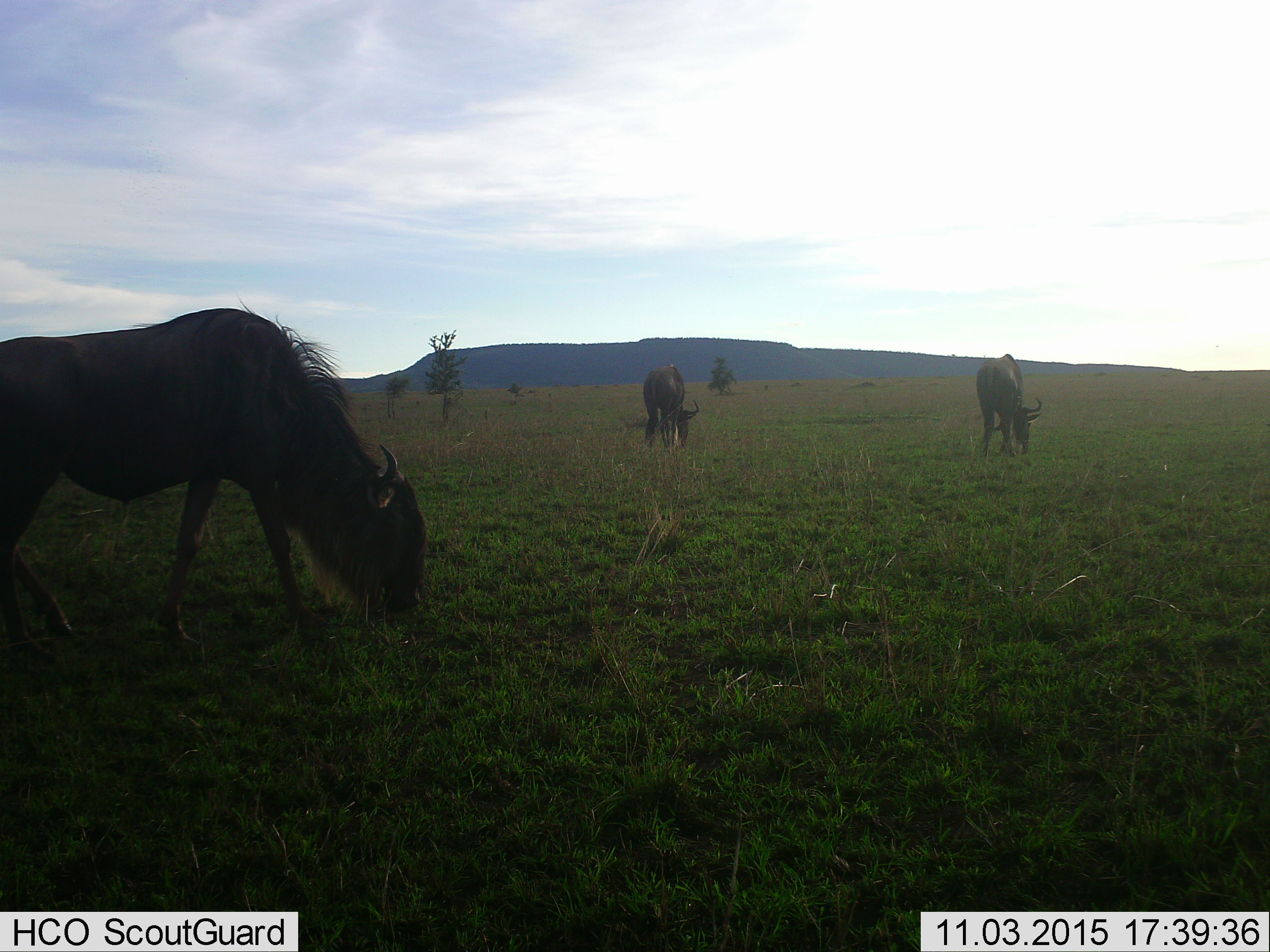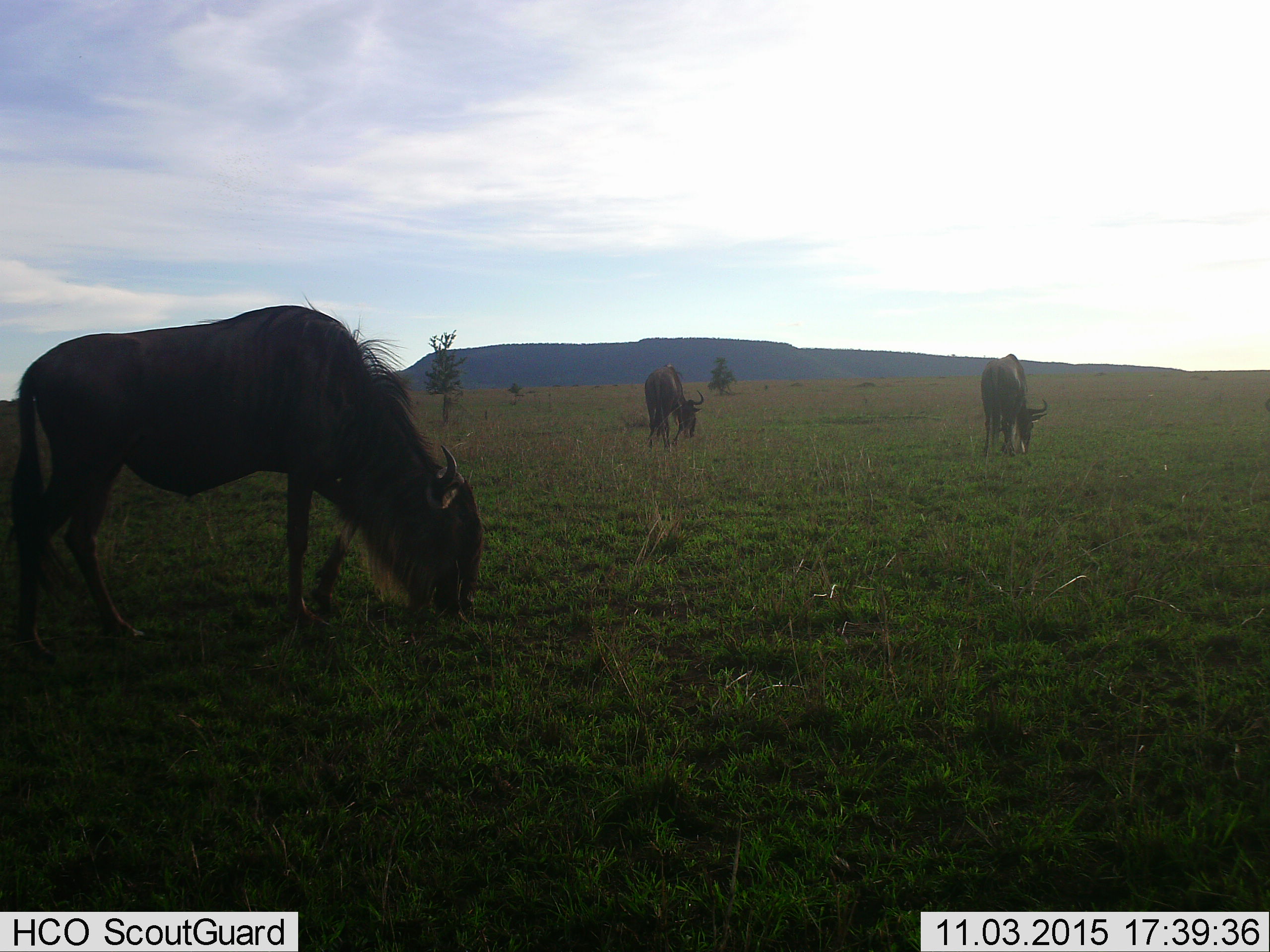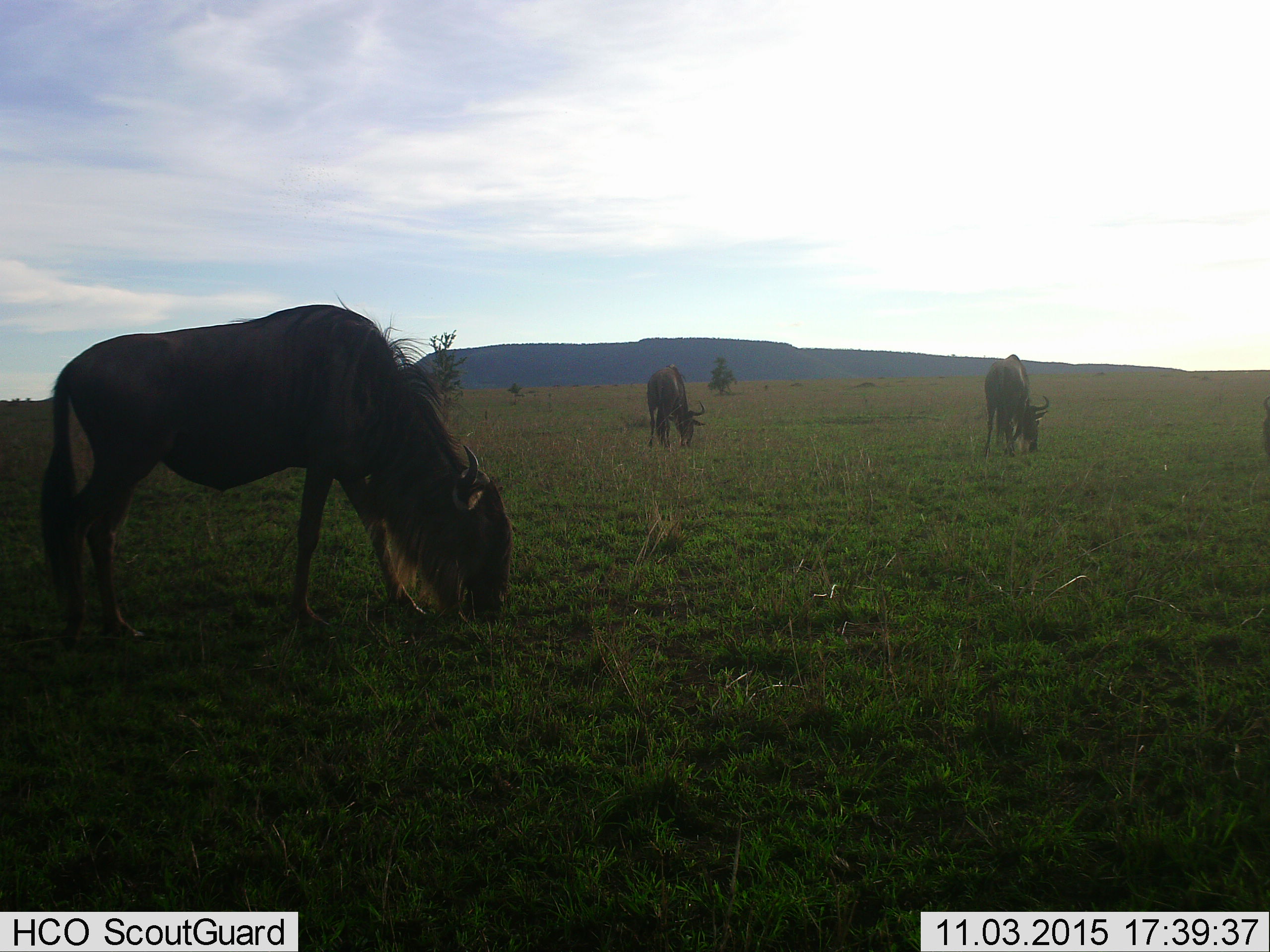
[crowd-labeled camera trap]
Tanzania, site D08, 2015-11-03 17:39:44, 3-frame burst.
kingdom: Animalia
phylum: Chordata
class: Mammalia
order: Artiodactyla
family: Bovidae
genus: Connochaetes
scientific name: Connochaetes taurinus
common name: blue wildebeest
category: wildebeest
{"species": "wildebeest (blue wildebeest) (Connochaetes taurinus)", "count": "3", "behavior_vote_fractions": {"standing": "26%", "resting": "0%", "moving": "37%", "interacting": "0%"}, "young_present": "0%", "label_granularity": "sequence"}